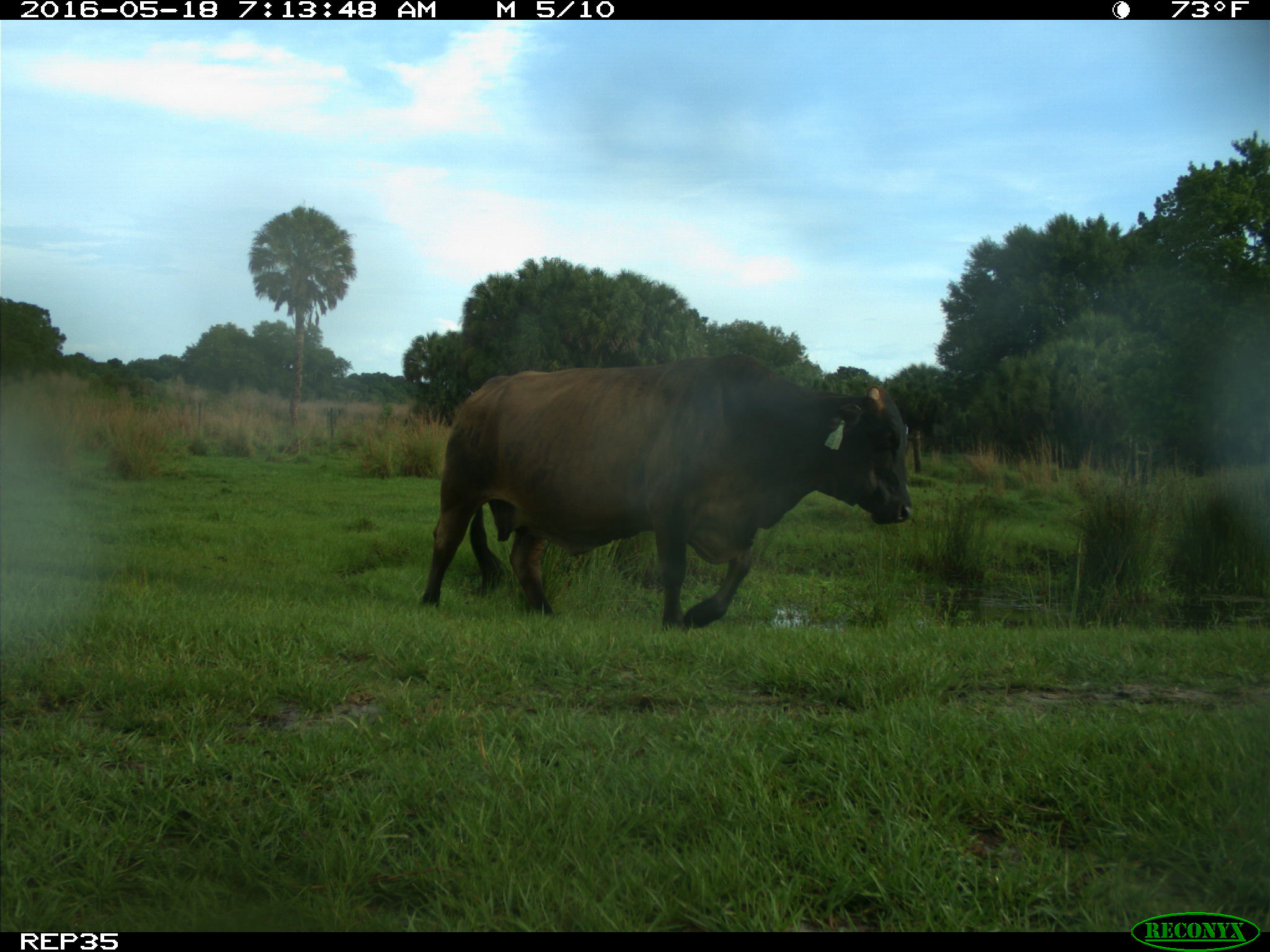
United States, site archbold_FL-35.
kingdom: Animalia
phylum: Chordata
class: Mammalia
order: Artiodactyla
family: Bovidae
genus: Bos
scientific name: Bos taurus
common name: domestic cow